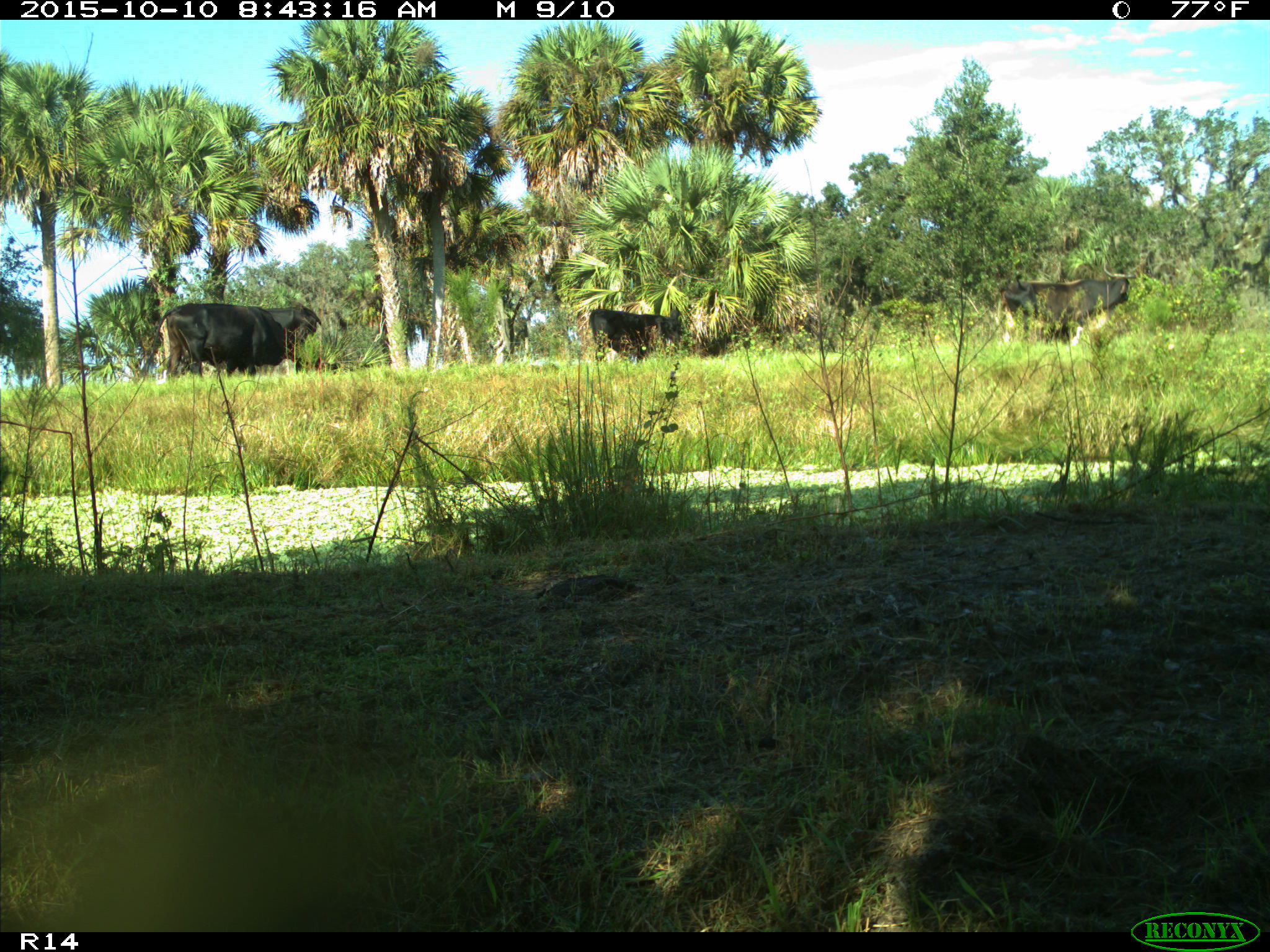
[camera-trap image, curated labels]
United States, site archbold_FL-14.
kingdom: Animalia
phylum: Chordata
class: Mammalia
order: Artiodactyla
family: Bovidae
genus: Bos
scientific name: Bos taurus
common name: domestic cow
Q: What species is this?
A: Bos taurus (domestic cow).